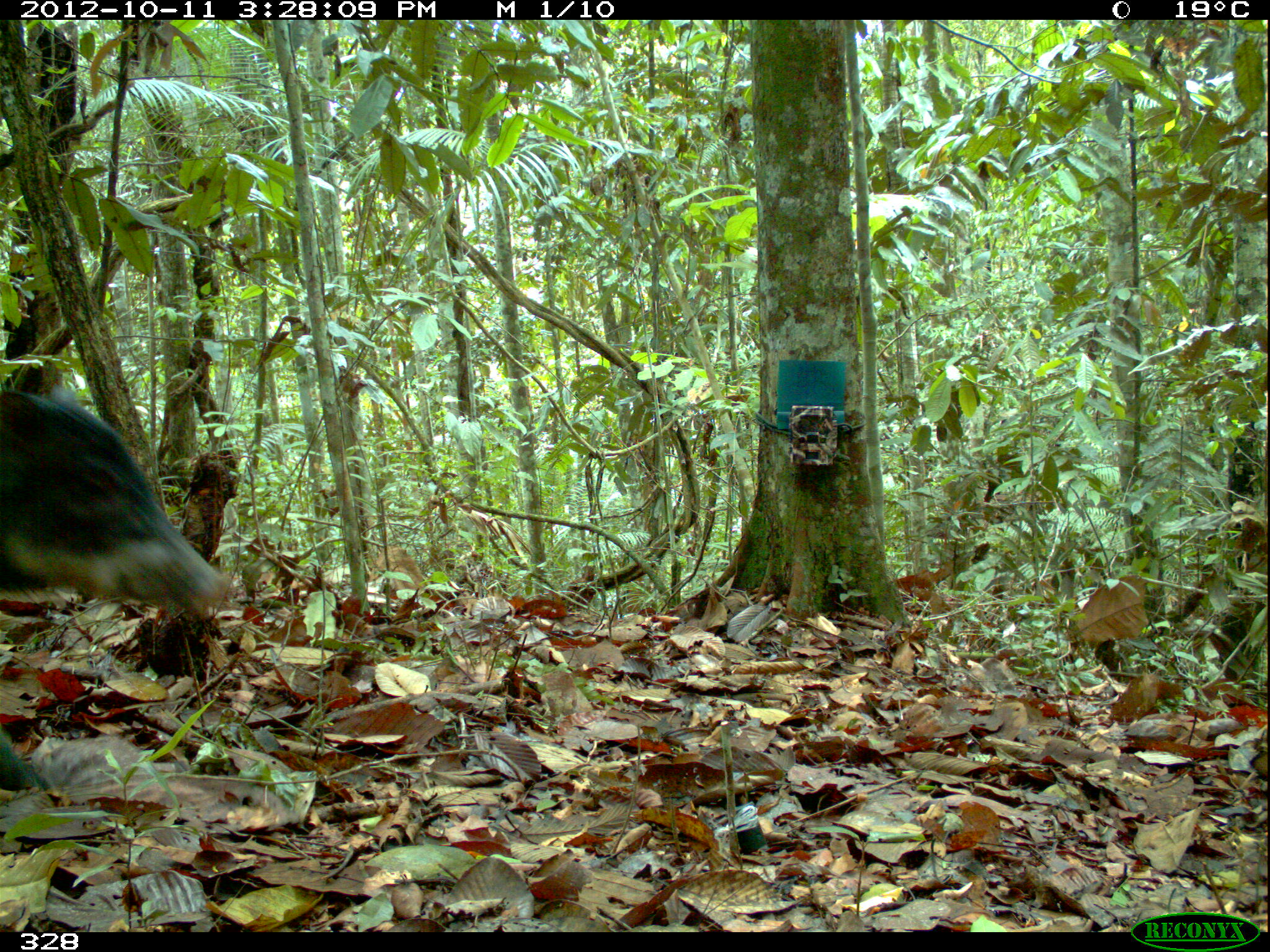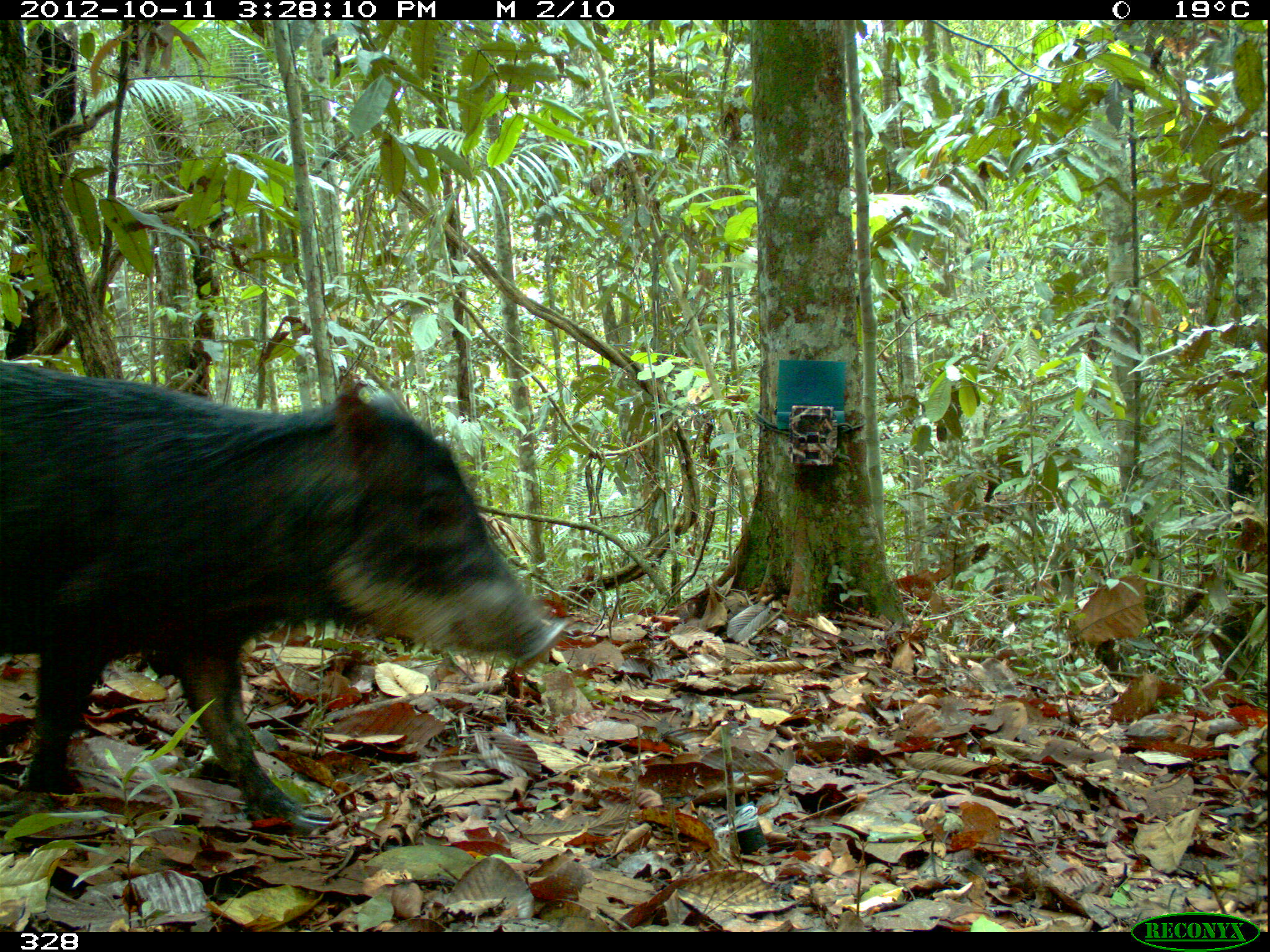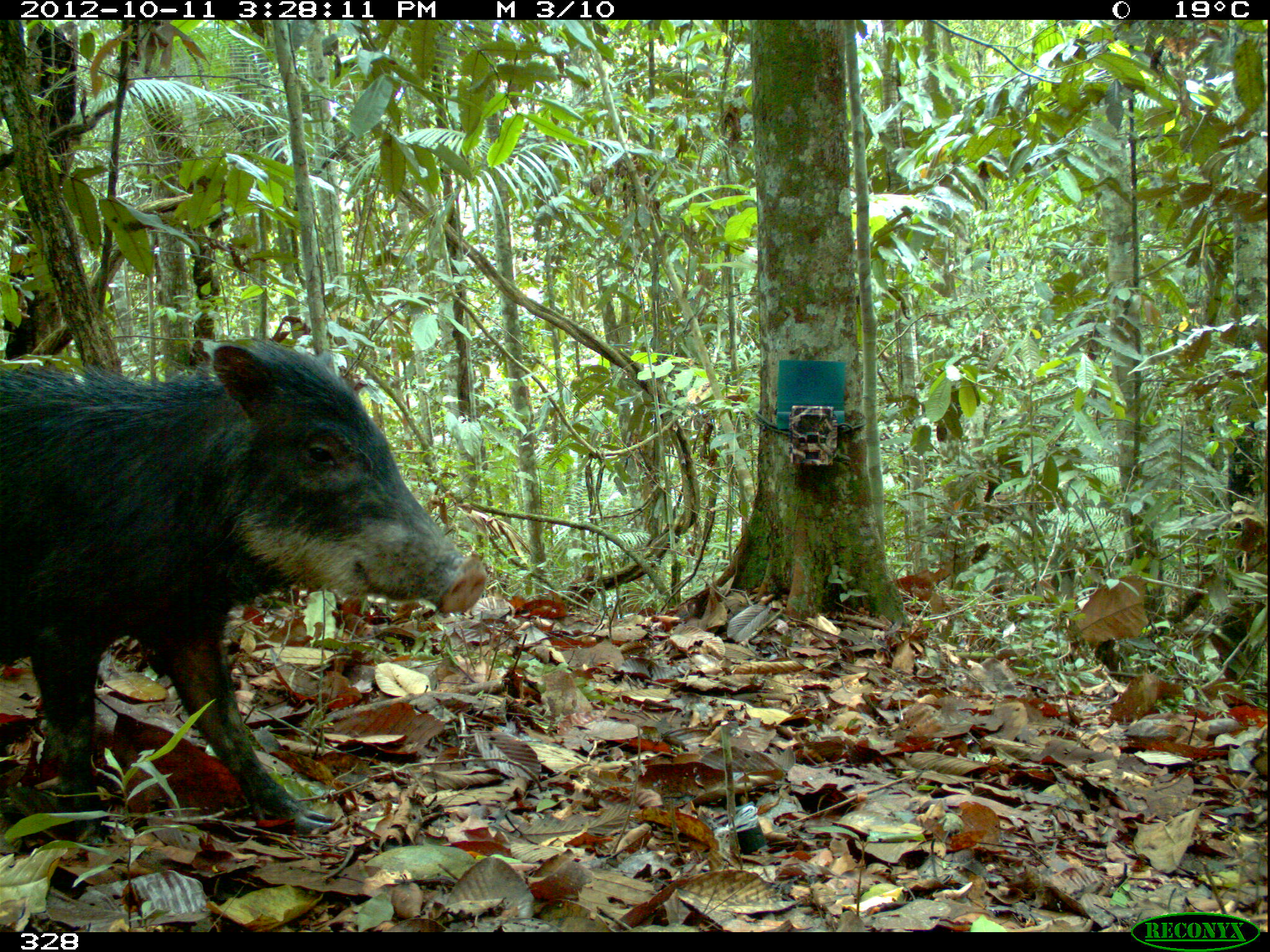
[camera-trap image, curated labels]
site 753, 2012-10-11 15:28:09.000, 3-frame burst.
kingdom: Animalia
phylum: Chordata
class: Mammalia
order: Artiodactyla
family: Tayassuidae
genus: Tayassu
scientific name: Tayassu pecari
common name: white-lipped peccary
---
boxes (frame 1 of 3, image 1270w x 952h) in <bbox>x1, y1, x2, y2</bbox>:
tayassu pecari: <bbox>0, 385, 230, 794</bbox>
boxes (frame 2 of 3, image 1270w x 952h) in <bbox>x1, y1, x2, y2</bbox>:
tayassu pecari: <bbox>0, 361, 569, 836</bbox>